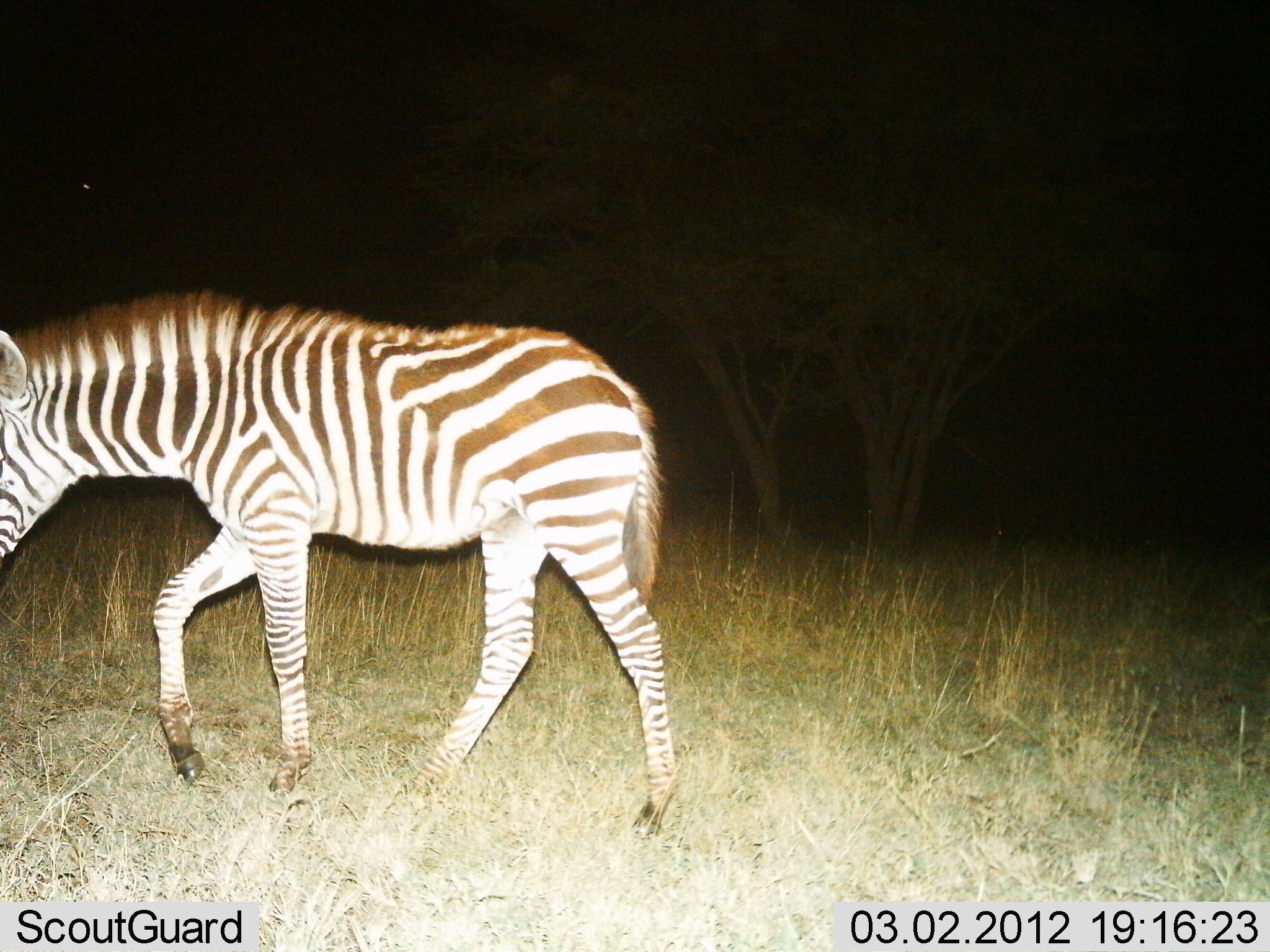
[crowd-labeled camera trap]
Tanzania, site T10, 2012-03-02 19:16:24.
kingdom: Animalia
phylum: Chordata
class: Mammalia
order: Perissodactyla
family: Equidae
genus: Equus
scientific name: Equus quagga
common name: plains zebra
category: zebra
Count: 1.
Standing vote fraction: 12%.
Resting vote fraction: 0%.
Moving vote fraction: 88%.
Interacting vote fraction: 0%.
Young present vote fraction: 6%.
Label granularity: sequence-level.